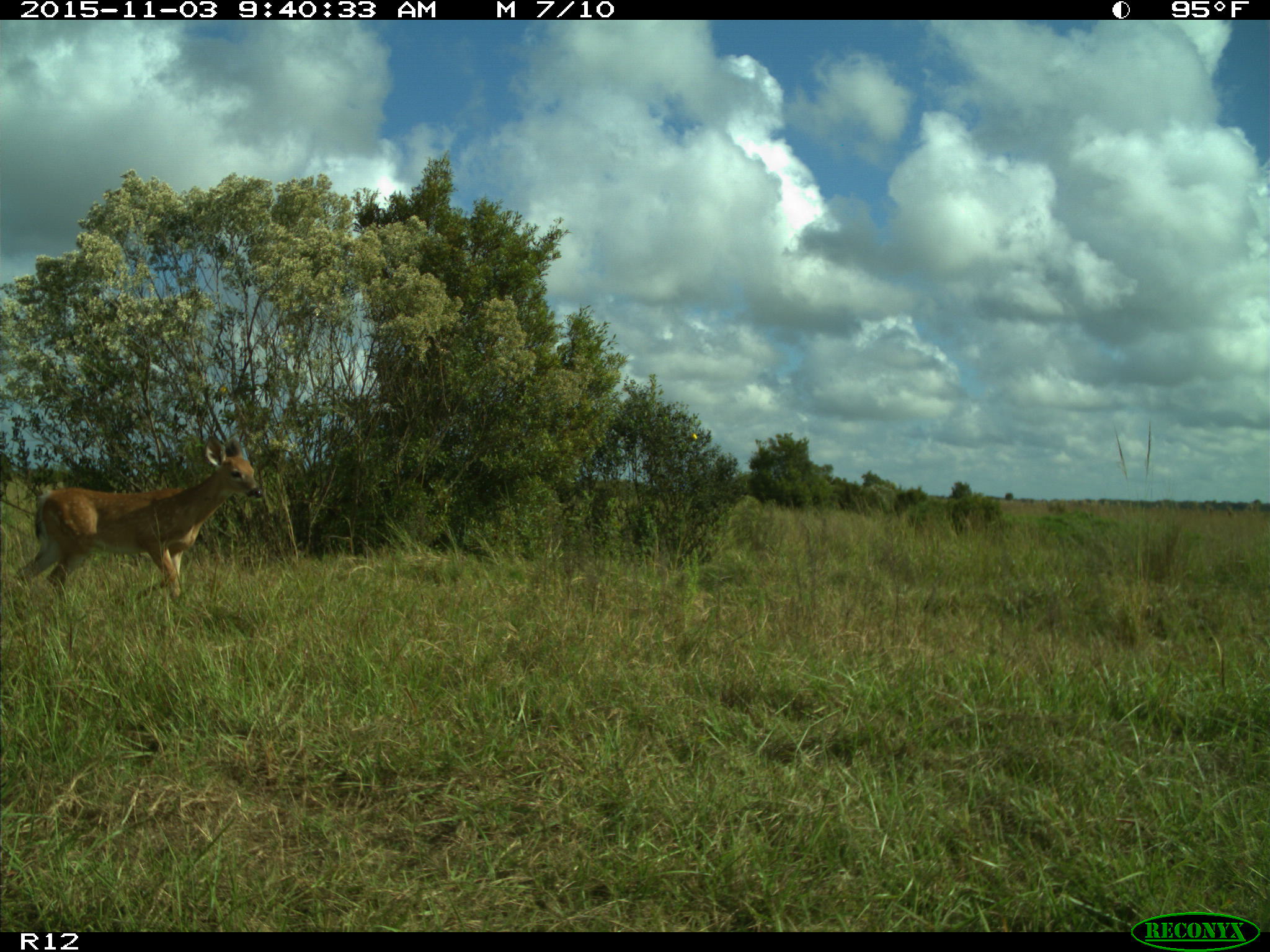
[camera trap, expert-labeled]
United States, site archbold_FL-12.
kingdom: Animalia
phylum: Chordata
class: Mammalia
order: Artiodactyla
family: Cervidae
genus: Odocoileus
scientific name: Odocoileus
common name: deer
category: unidentified deer